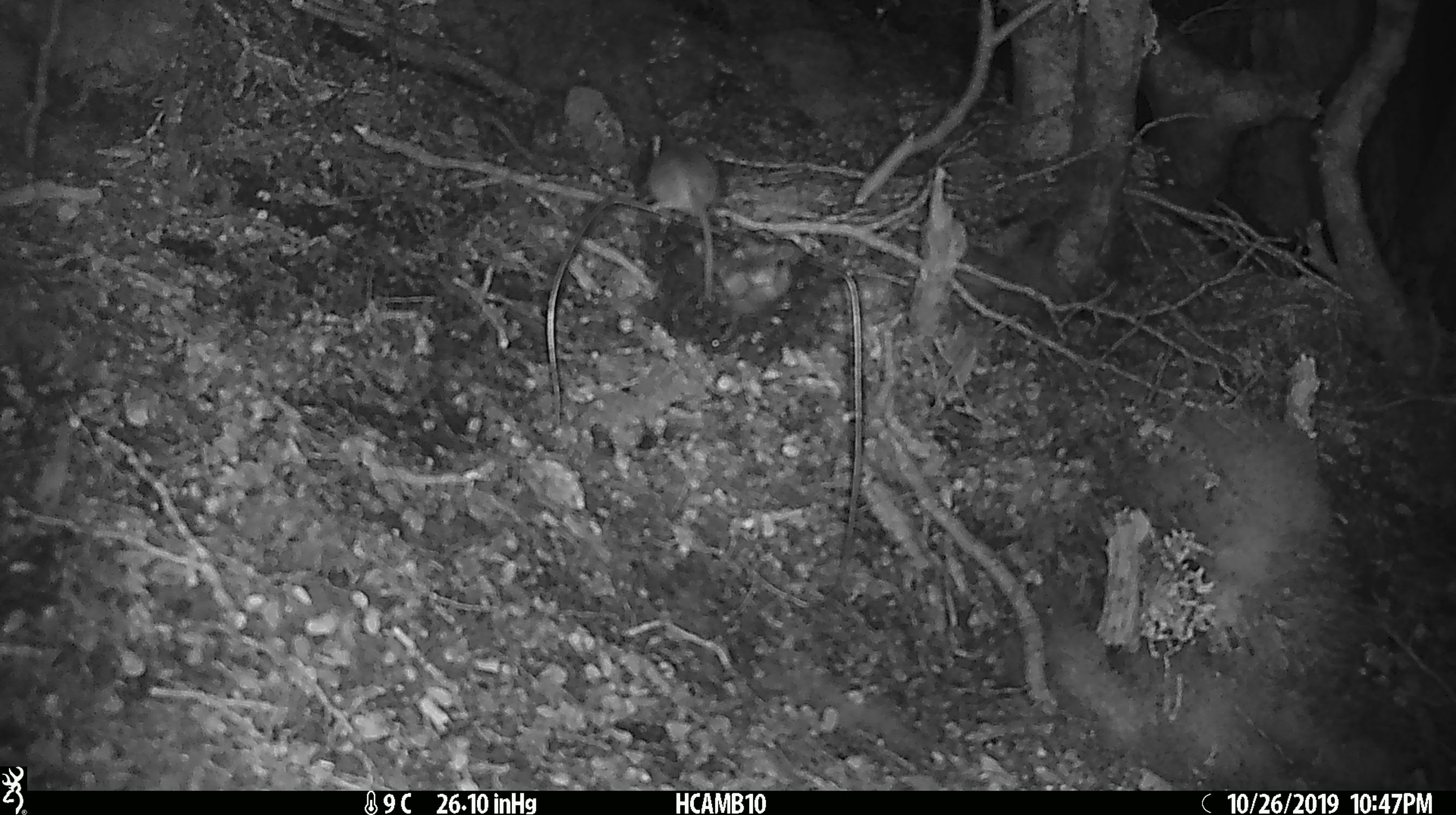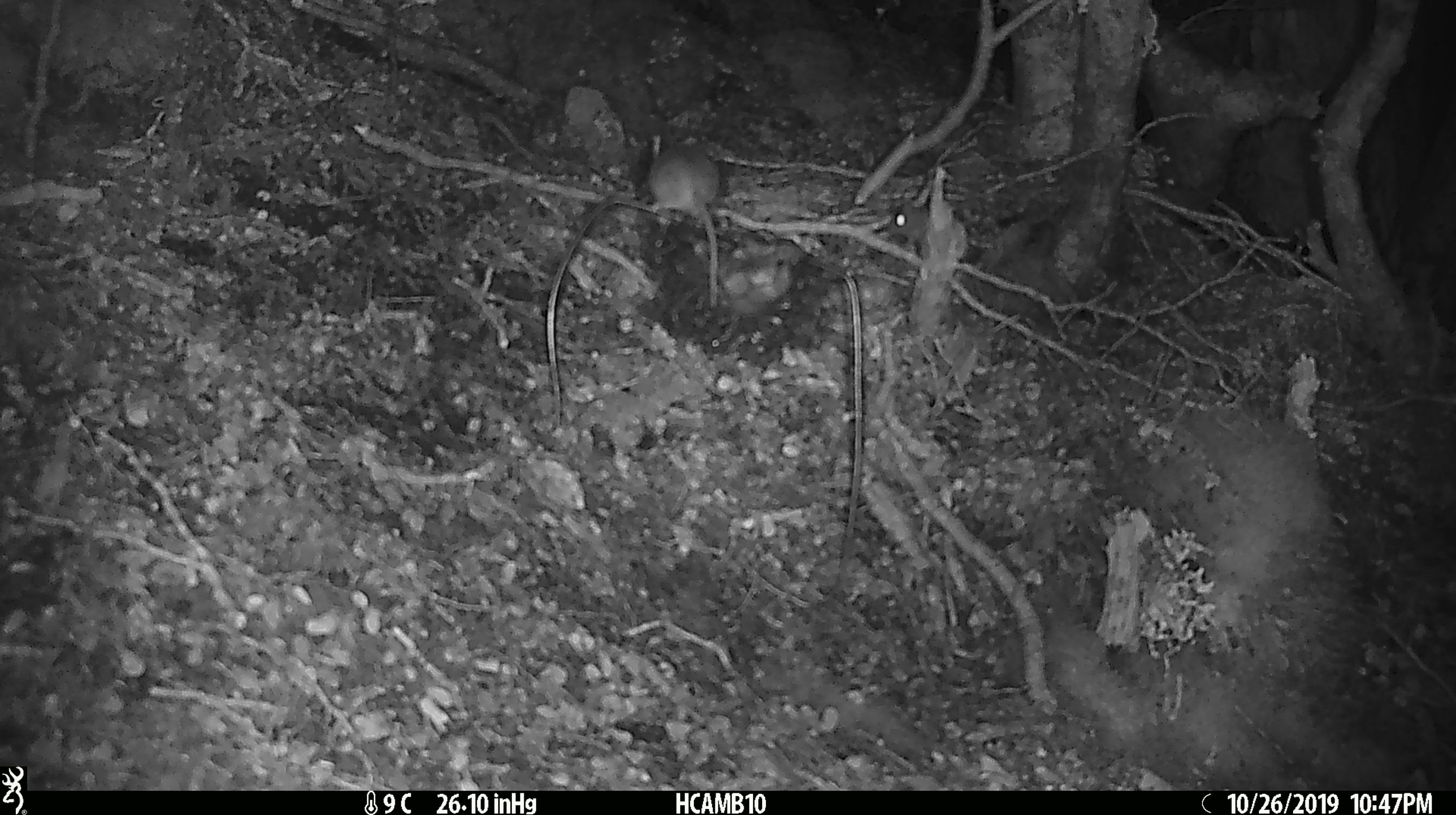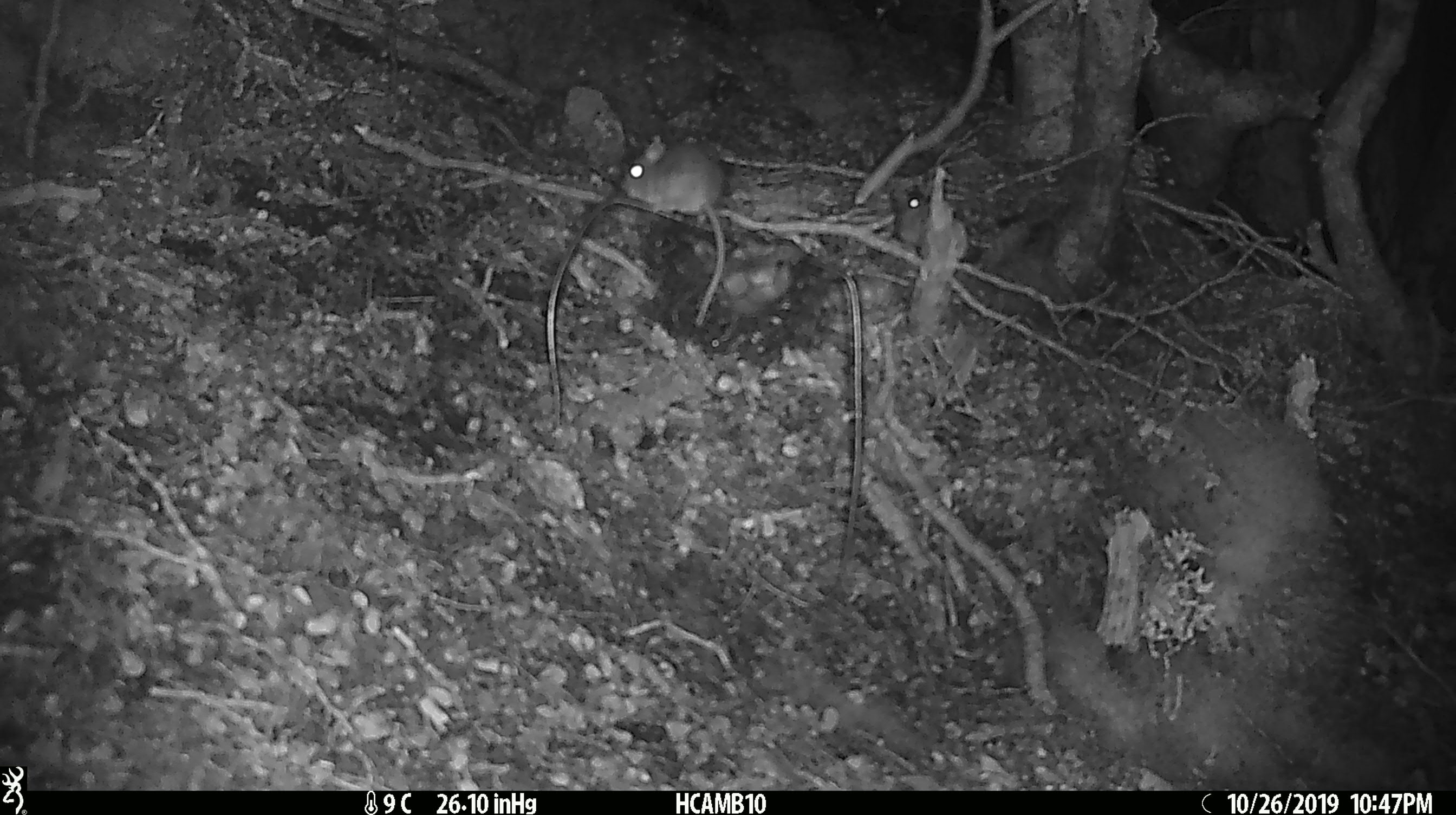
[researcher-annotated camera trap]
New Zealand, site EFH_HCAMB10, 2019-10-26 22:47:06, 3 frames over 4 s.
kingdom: Animalia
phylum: Chordata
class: Mammalia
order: Rodentia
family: Muridae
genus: Mus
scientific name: Mus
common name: mouse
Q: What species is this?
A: Mouse (Mus).